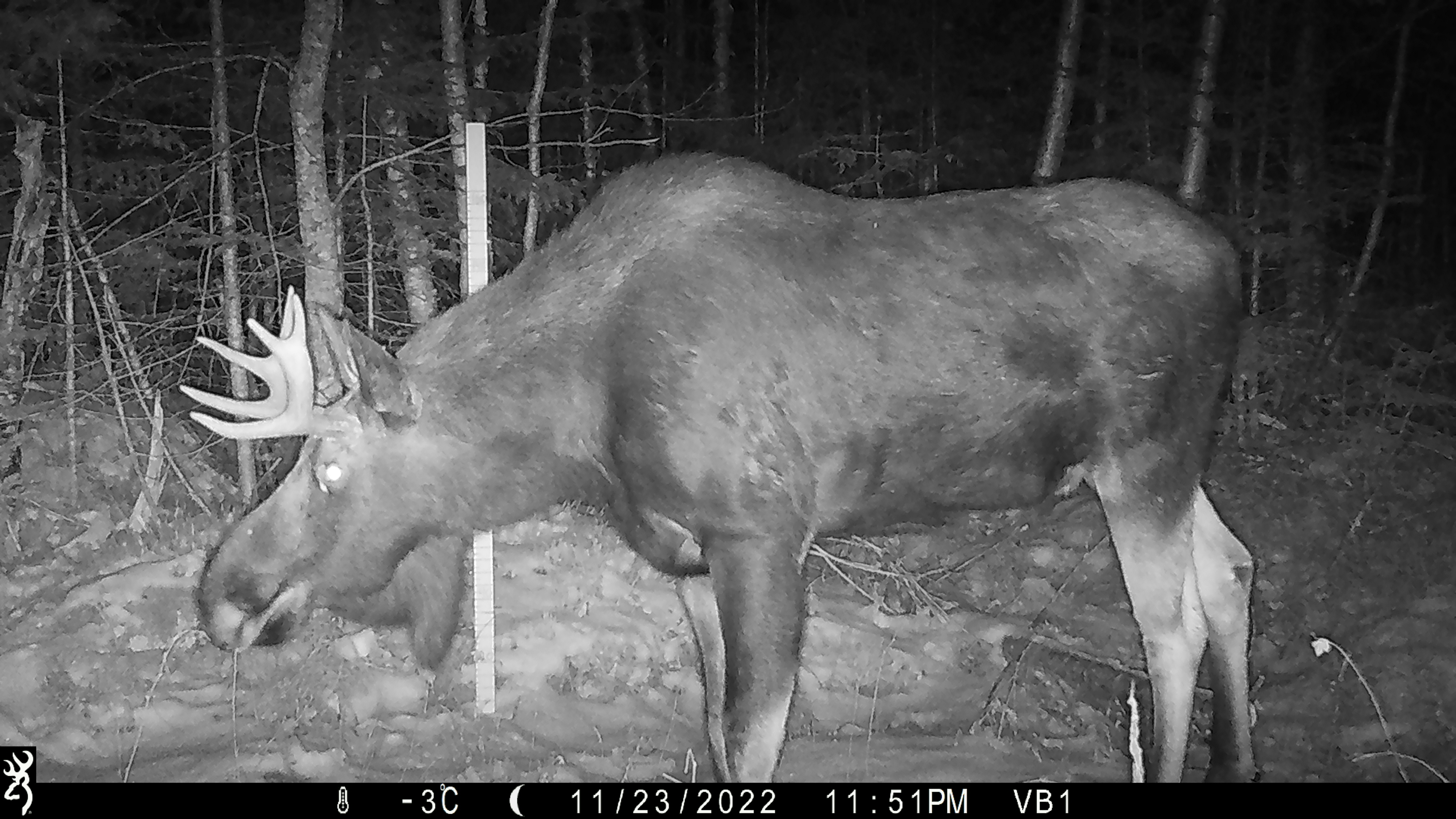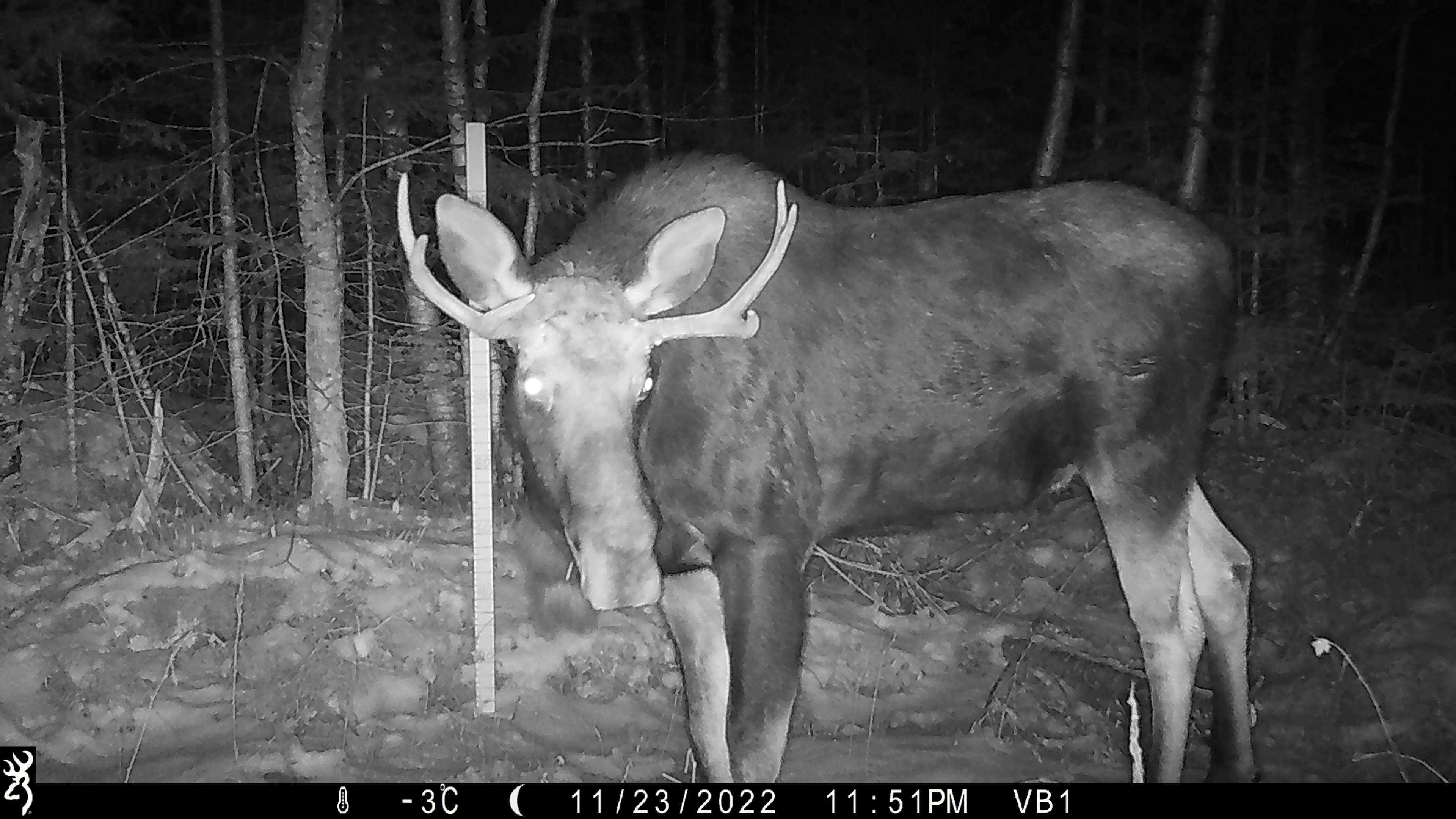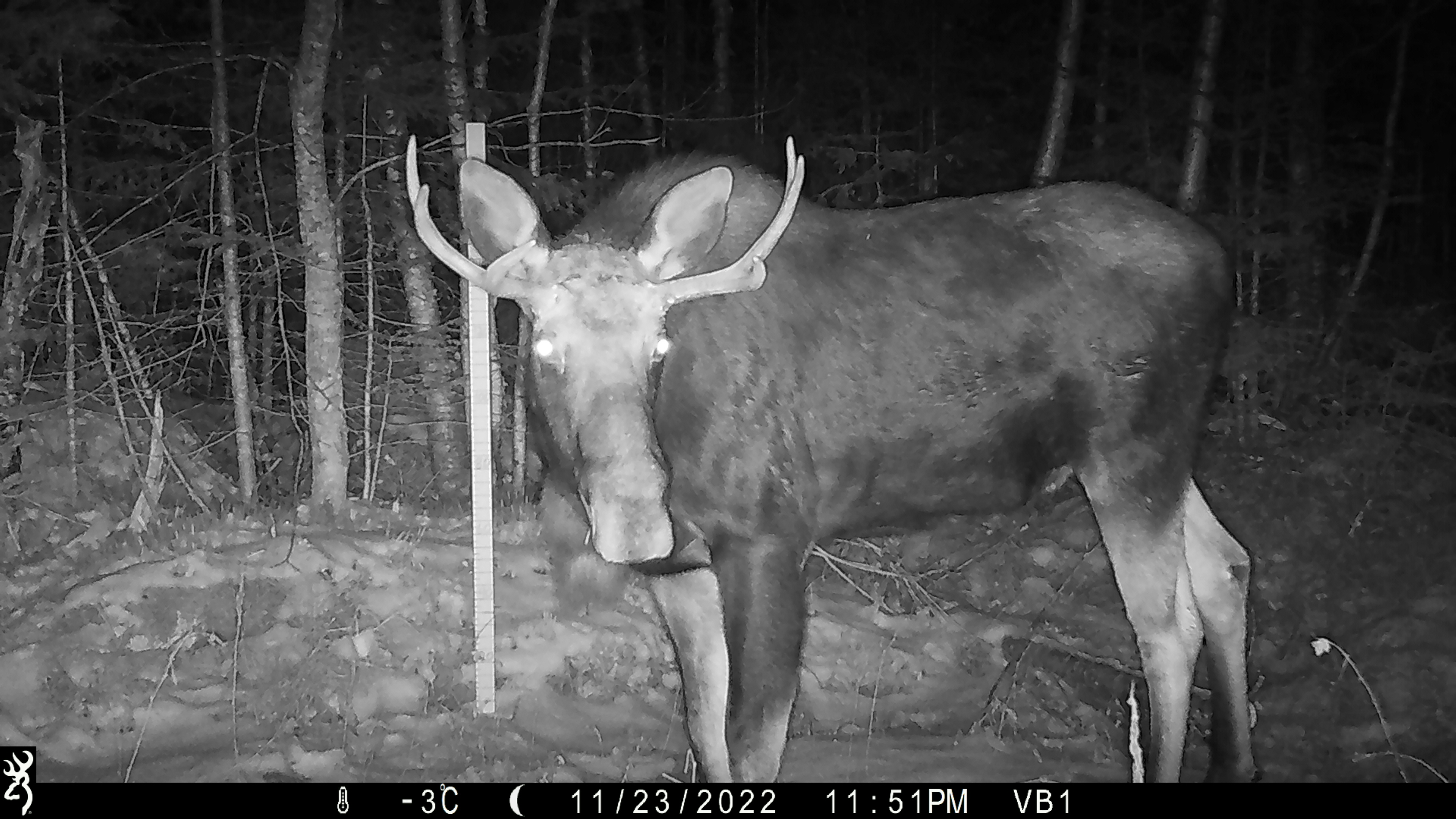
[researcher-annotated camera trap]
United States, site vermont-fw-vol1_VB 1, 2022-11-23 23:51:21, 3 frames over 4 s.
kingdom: Animalia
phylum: Chordata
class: Mammalia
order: Artiodactyla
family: Cervidae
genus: Alces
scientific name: Alces alces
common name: moose